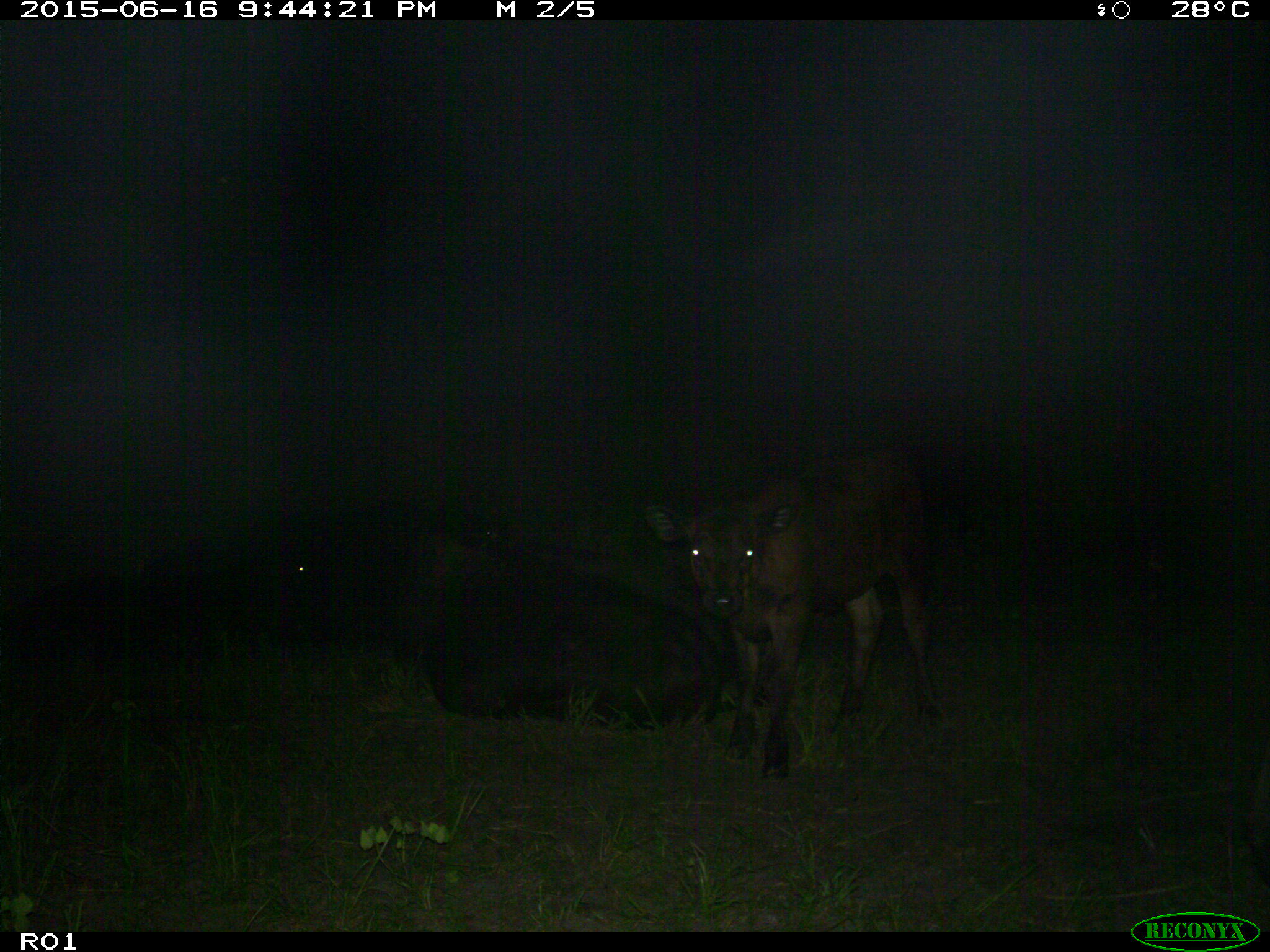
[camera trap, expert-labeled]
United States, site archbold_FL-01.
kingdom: Animalia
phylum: Chordata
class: Mammalia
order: Artiodactyla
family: Bovidae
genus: Bos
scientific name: Bos taurus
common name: domestic cow